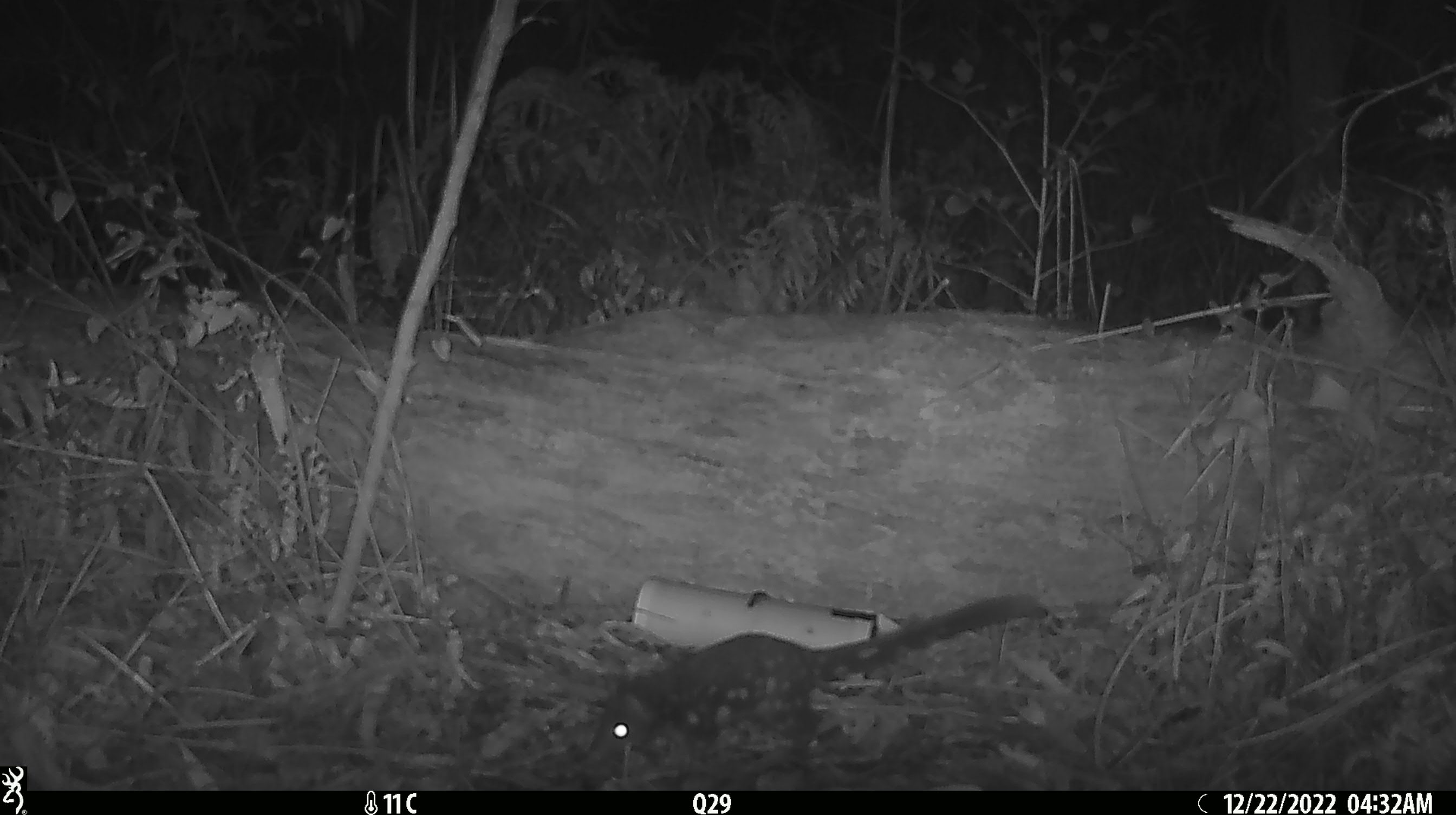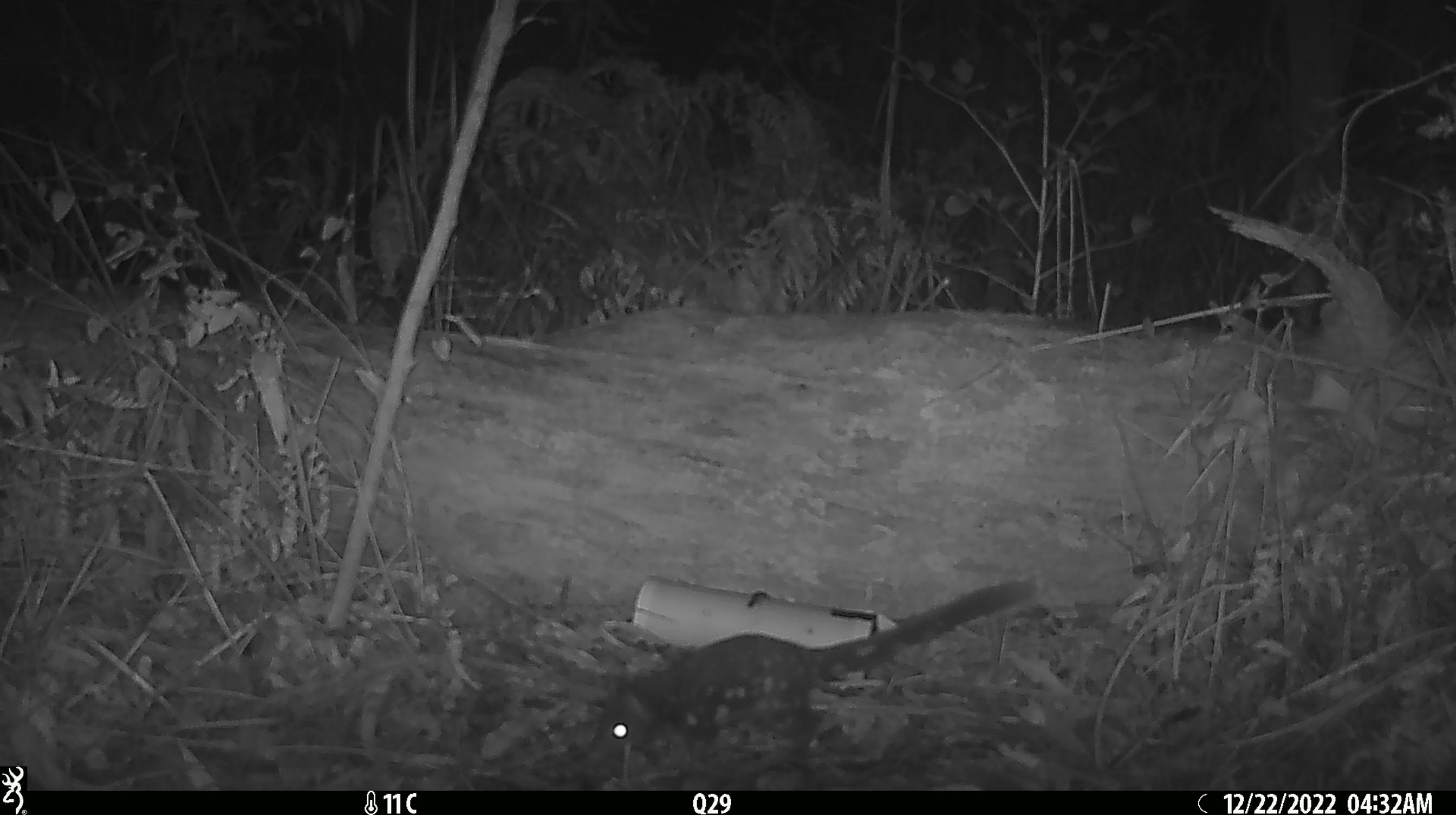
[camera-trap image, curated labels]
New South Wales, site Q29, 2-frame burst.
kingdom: Animalia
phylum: Chordata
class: Mammalia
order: Dasyuromorphia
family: Dasyuridae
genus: Dasyurus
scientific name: Dasyurus maculatus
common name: spotted-tailed quoll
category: quoll